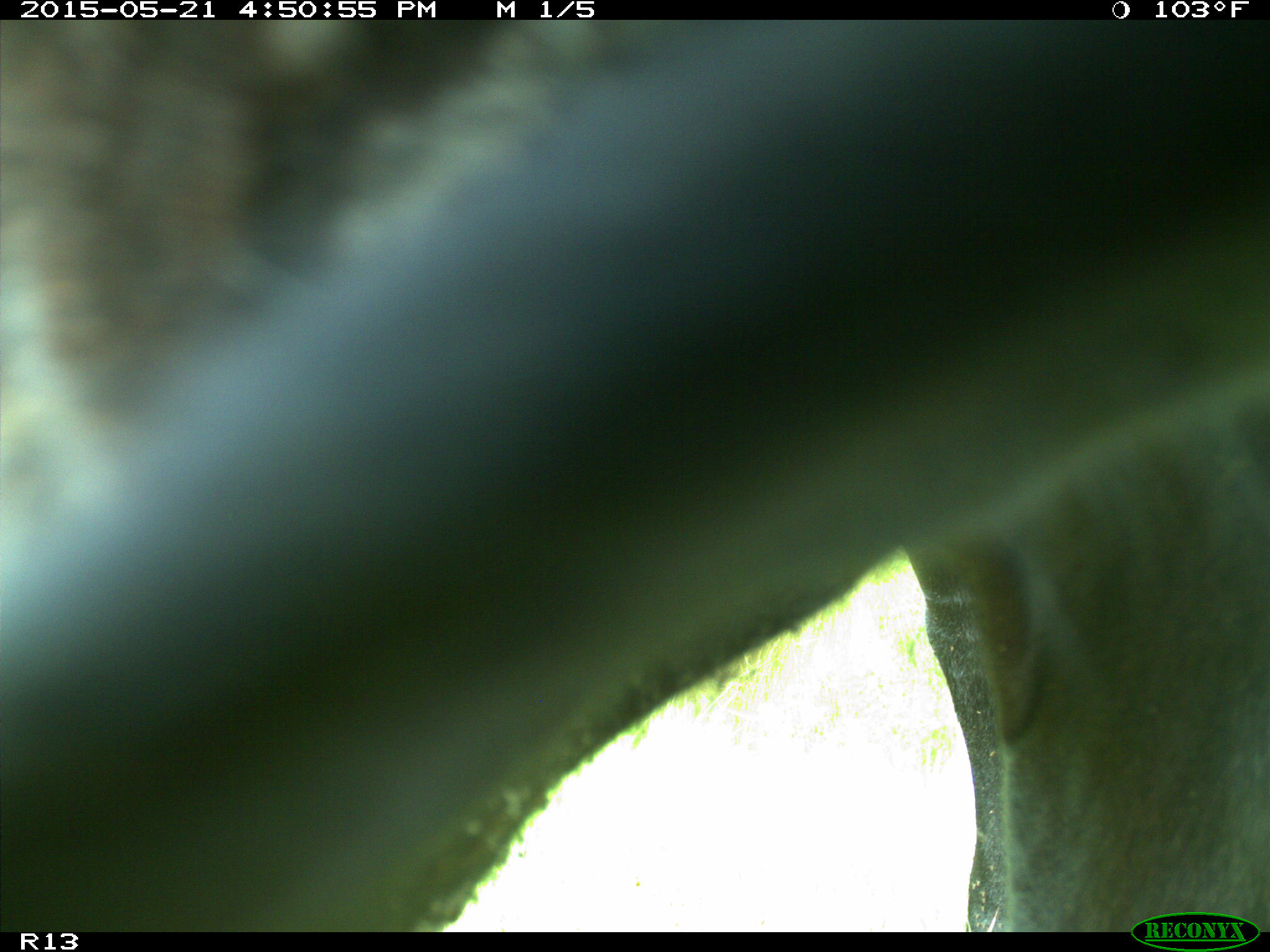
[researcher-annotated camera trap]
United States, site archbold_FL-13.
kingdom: Animalia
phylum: Chordata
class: Mammalia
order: Artiodactyla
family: Bovidae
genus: Bos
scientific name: Bos taurus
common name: domestic cow